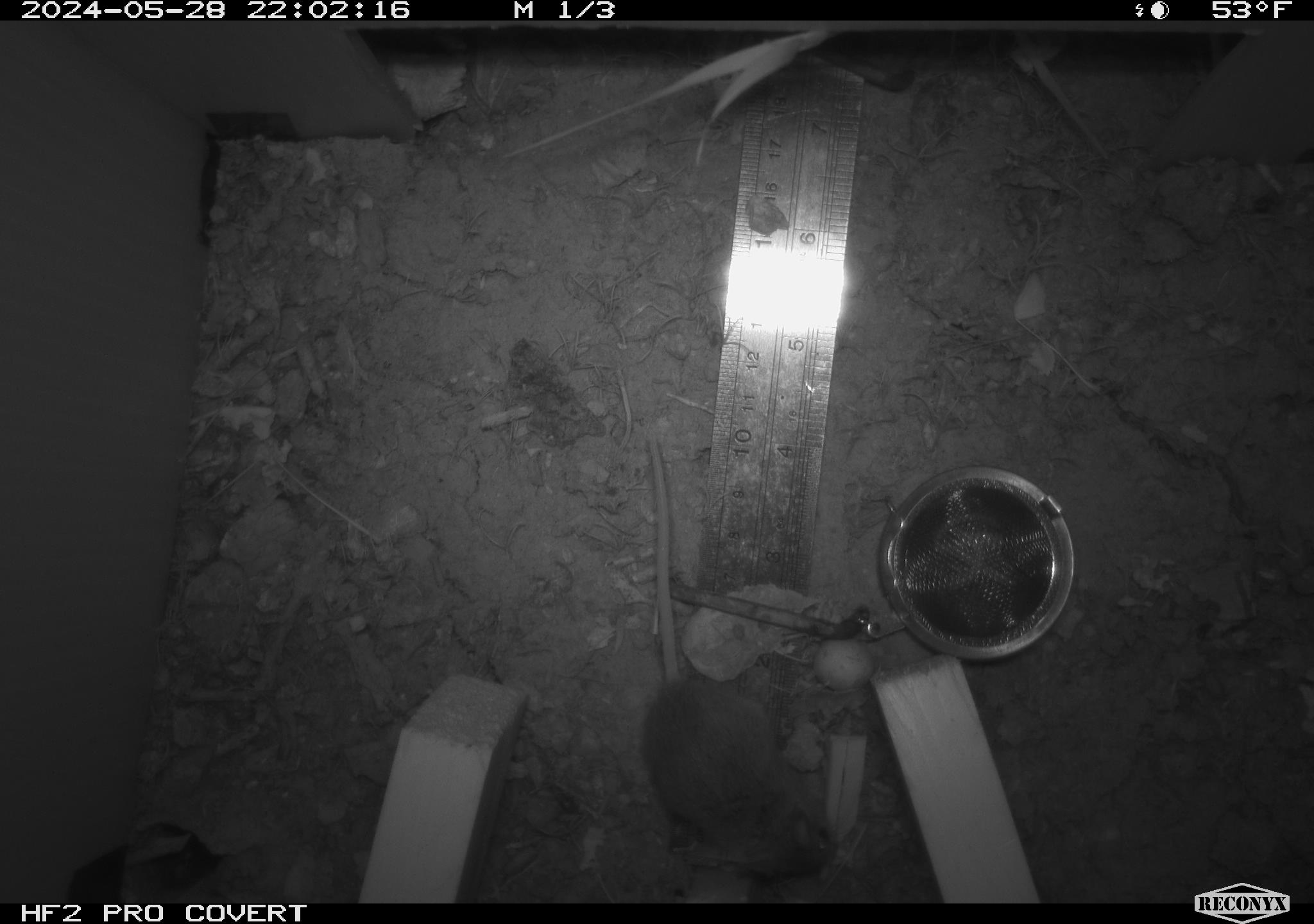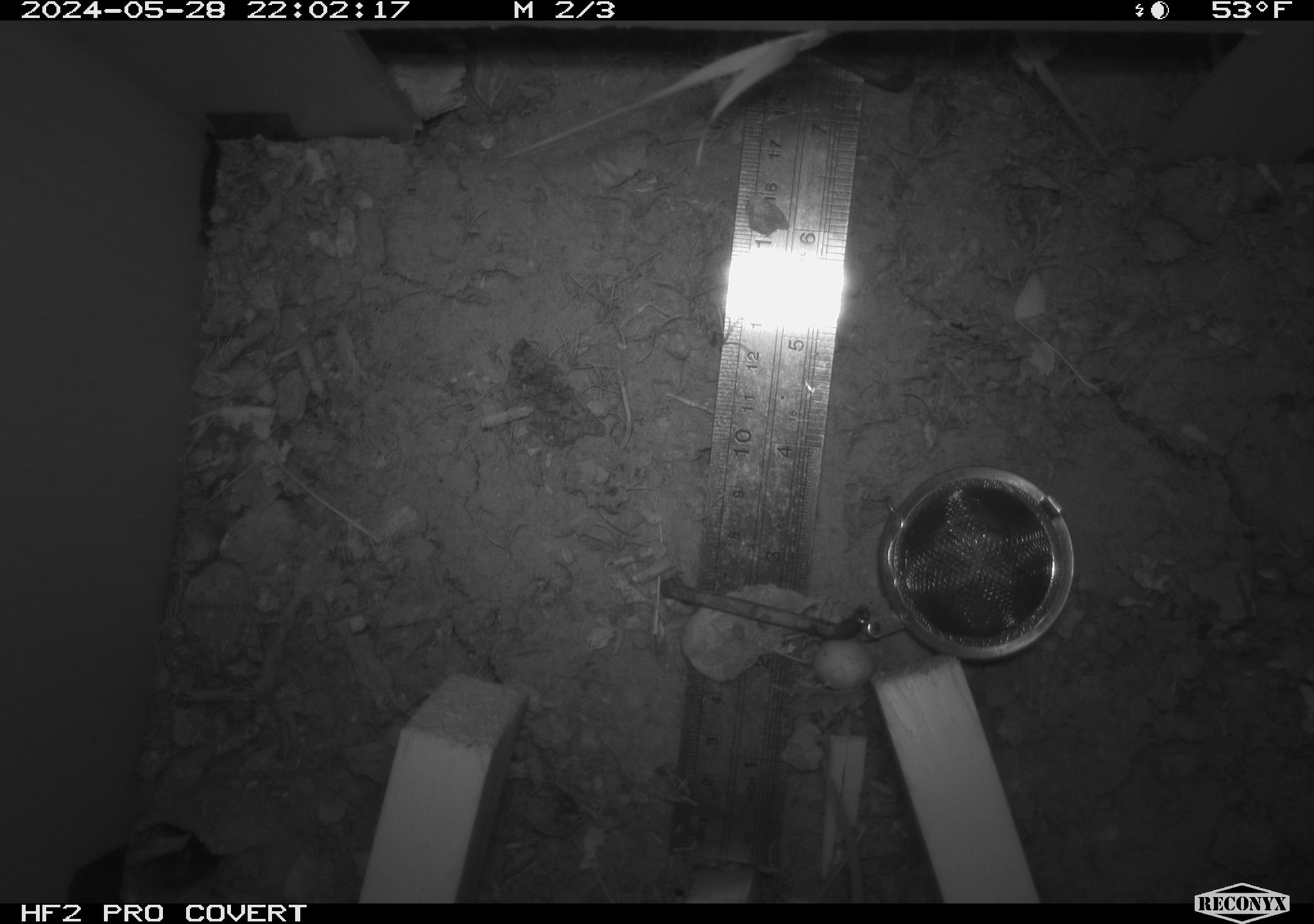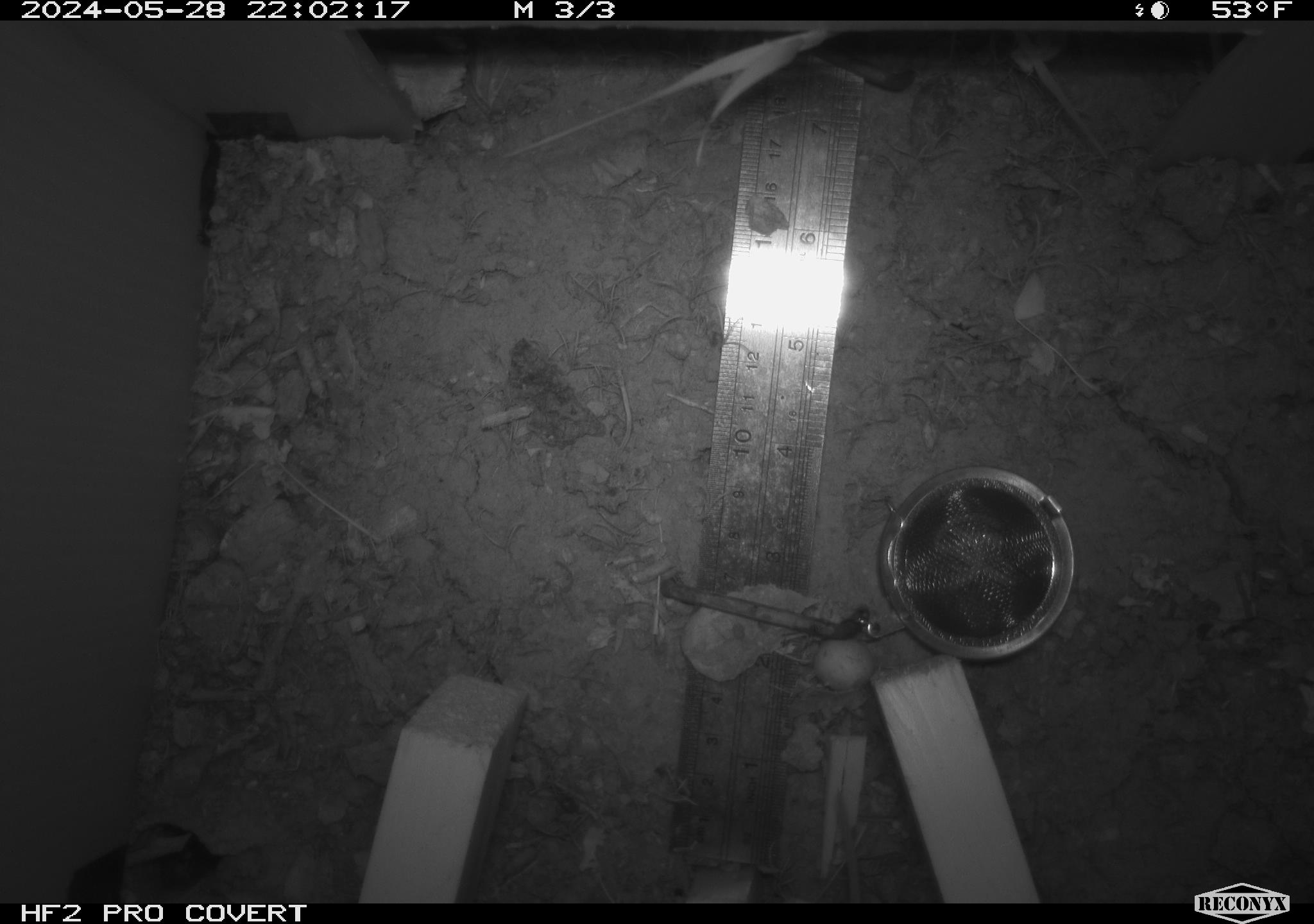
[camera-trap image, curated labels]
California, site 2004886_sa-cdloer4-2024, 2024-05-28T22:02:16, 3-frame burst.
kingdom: Animalia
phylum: Chordata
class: Mammalia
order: Rodentia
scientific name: Rodentia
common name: mouse species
Mouse species (Rodentia).